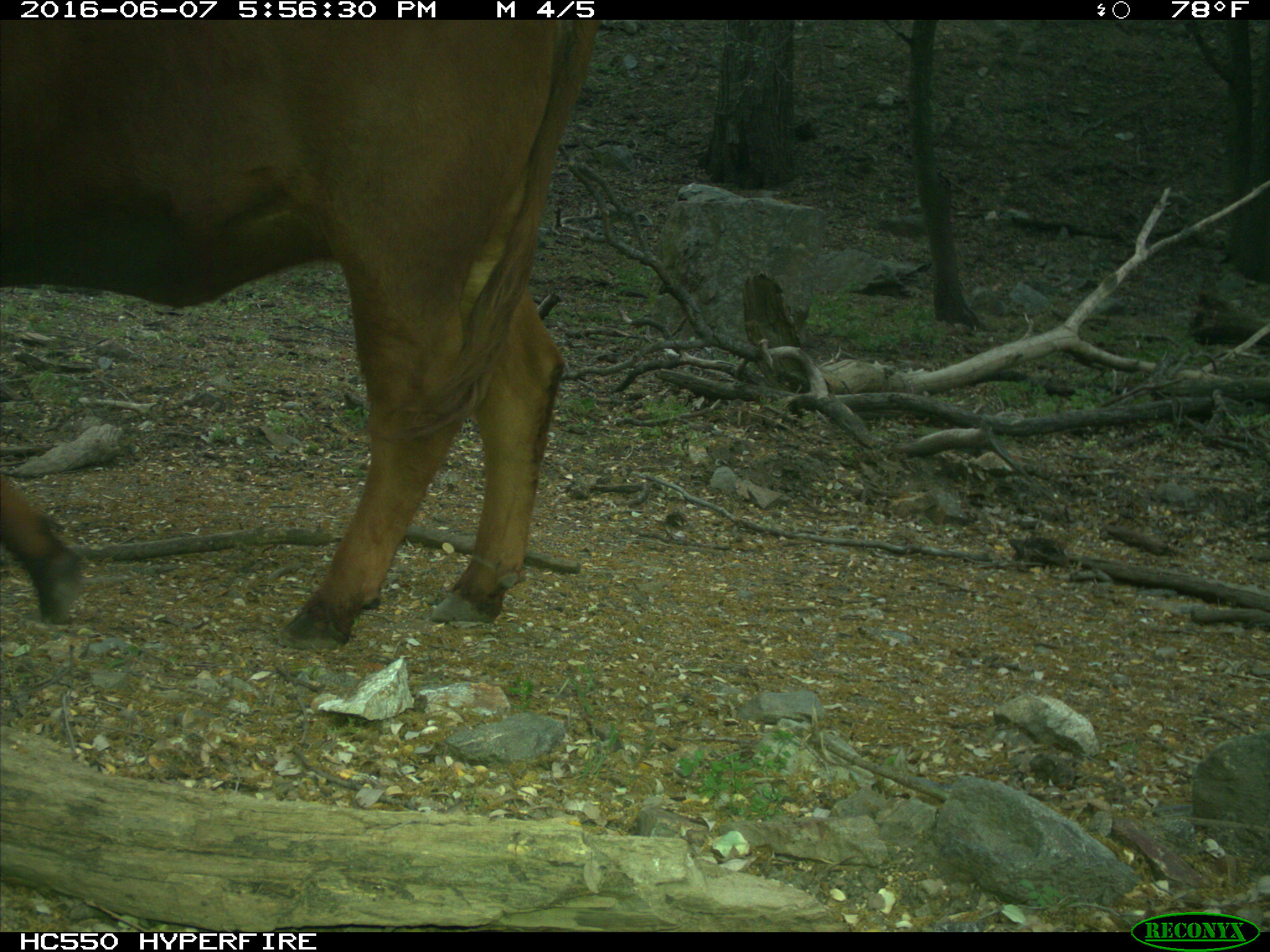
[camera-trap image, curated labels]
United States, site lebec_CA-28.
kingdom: Animalia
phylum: Chordata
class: Mammalia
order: Artiodactyla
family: Bovidae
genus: Bos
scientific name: Bos taurus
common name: domestic cow